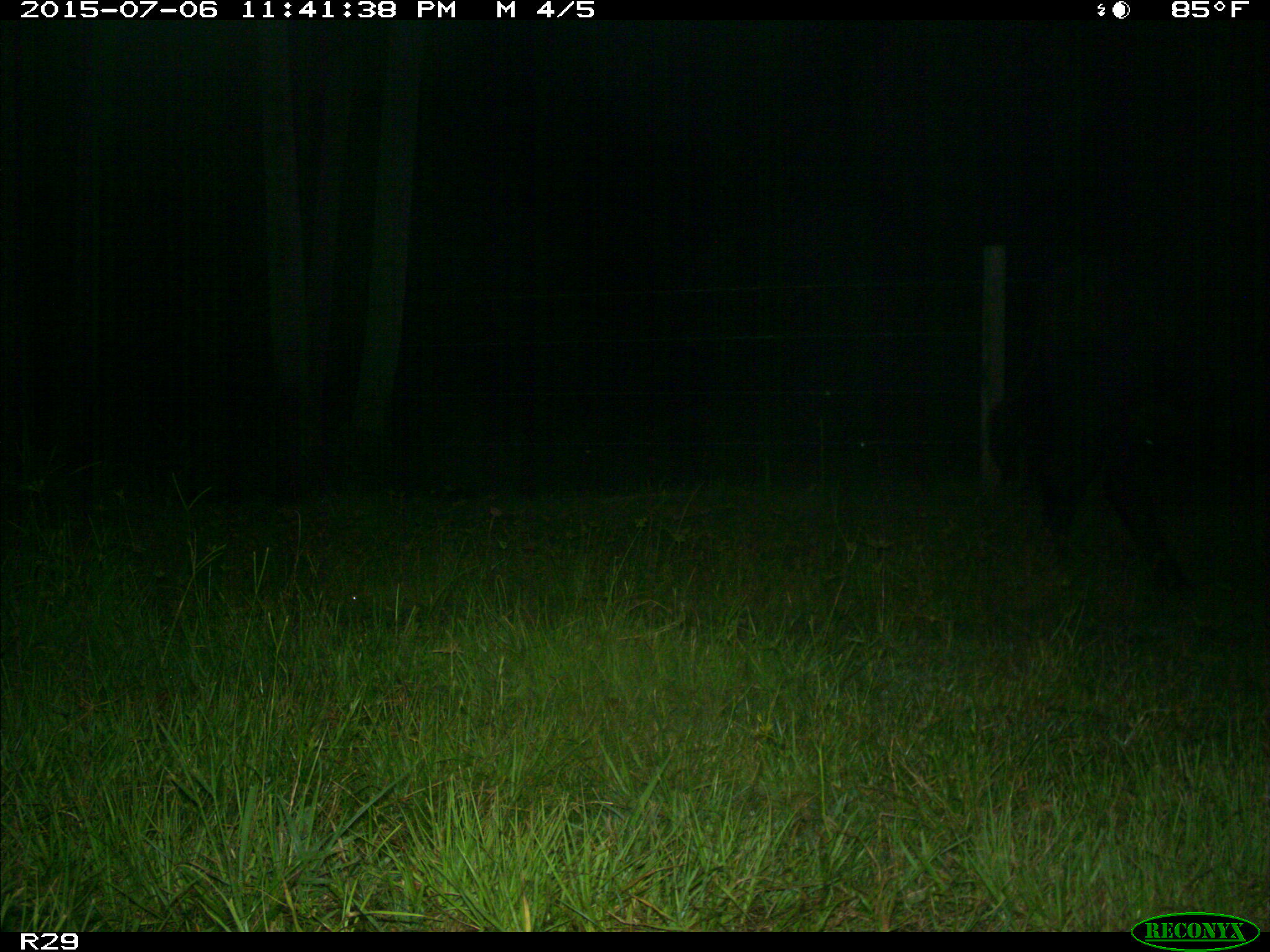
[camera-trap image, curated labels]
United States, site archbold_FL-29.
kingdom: Animalia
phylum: Chordata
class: Mammalia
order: Artiodactyla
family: Bovidae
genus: Bos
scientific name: Bos taurus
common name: domestic cow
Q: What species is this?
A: Bos taurus (domestic cow).